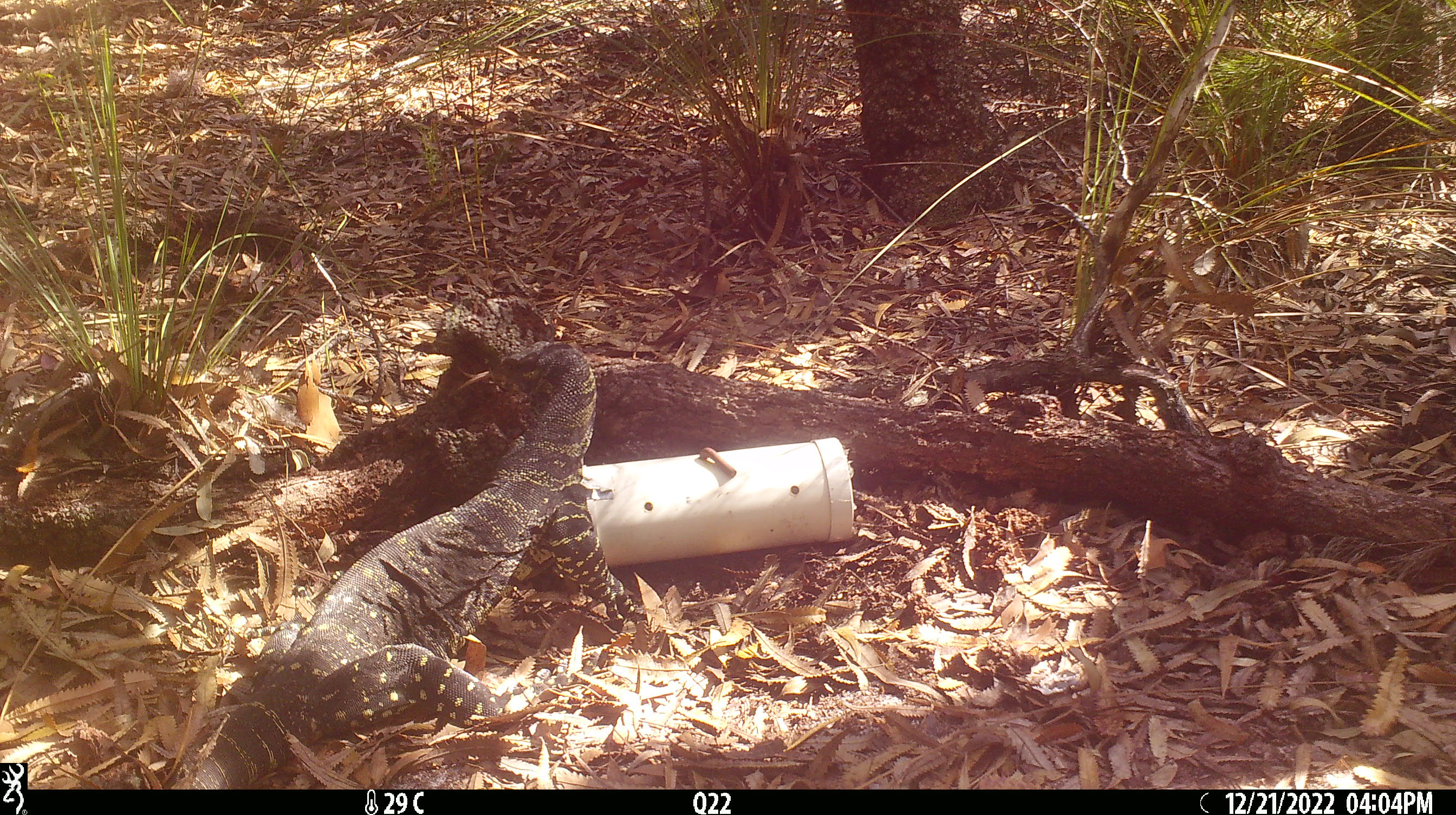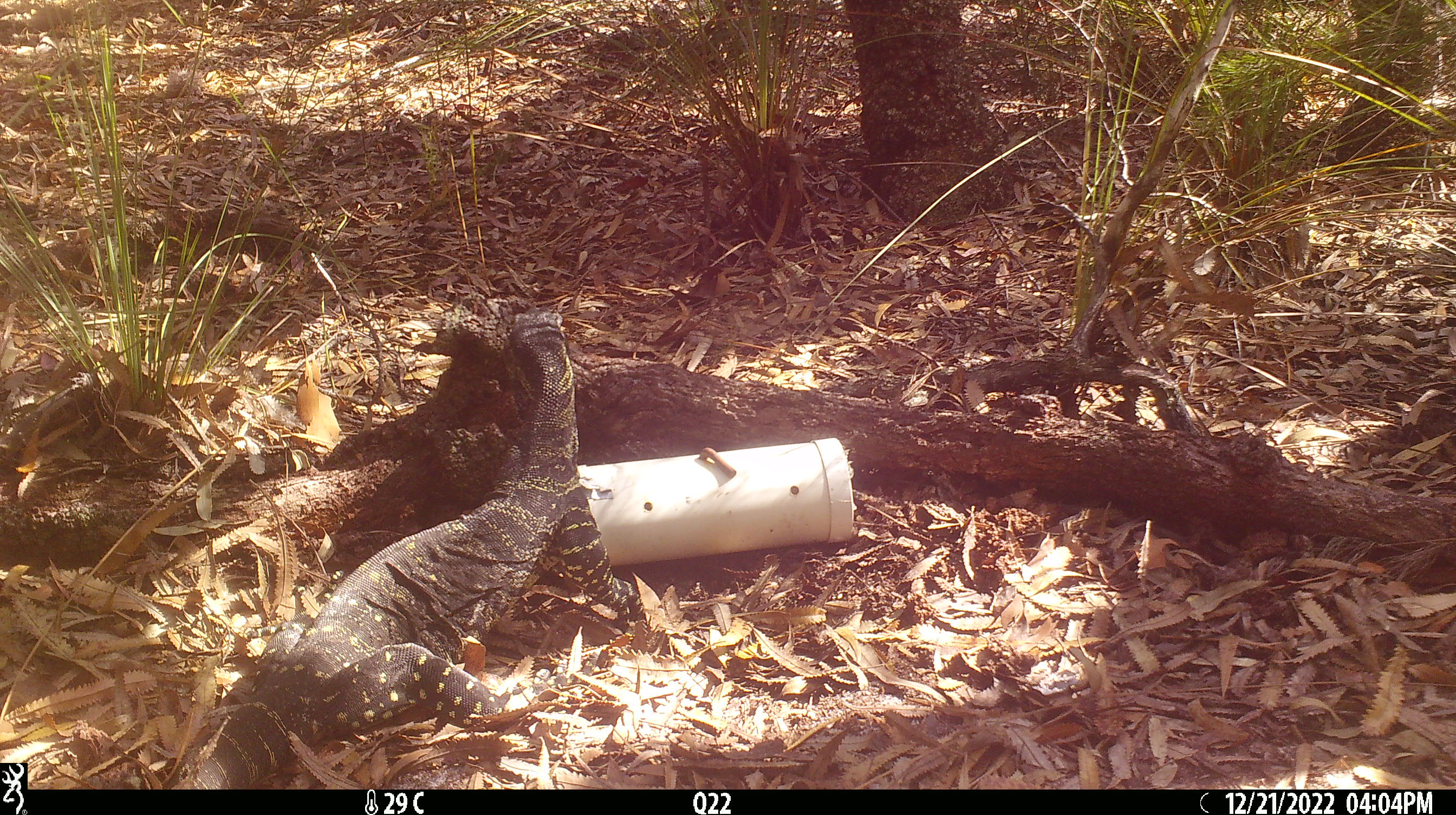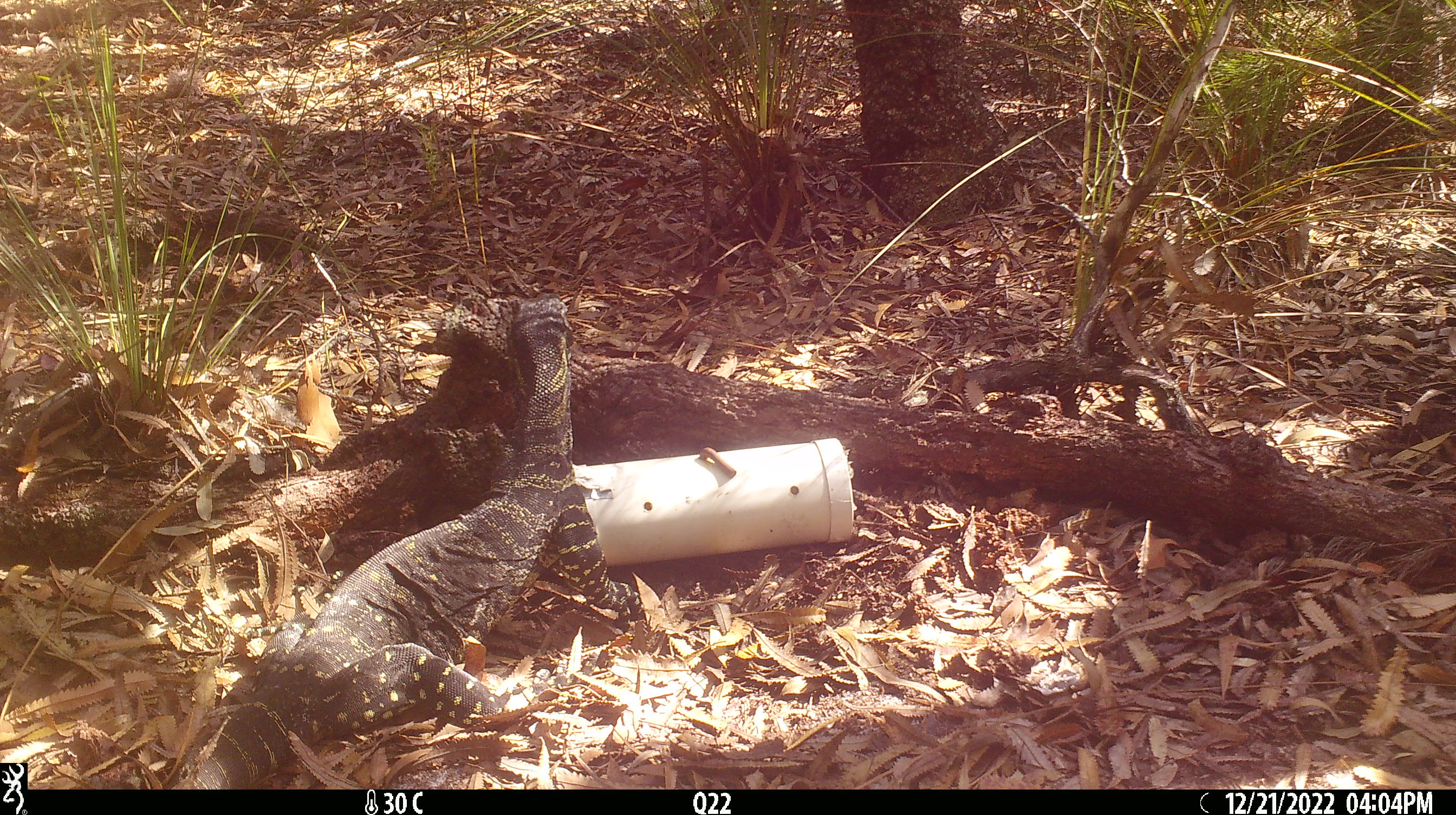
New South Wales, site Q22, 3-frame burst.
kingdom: Animalia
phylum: Chordata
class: Reptilia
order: Squamata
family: Varanidae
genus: Varanus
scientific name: Varanus varius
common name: lace monitor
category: goanna